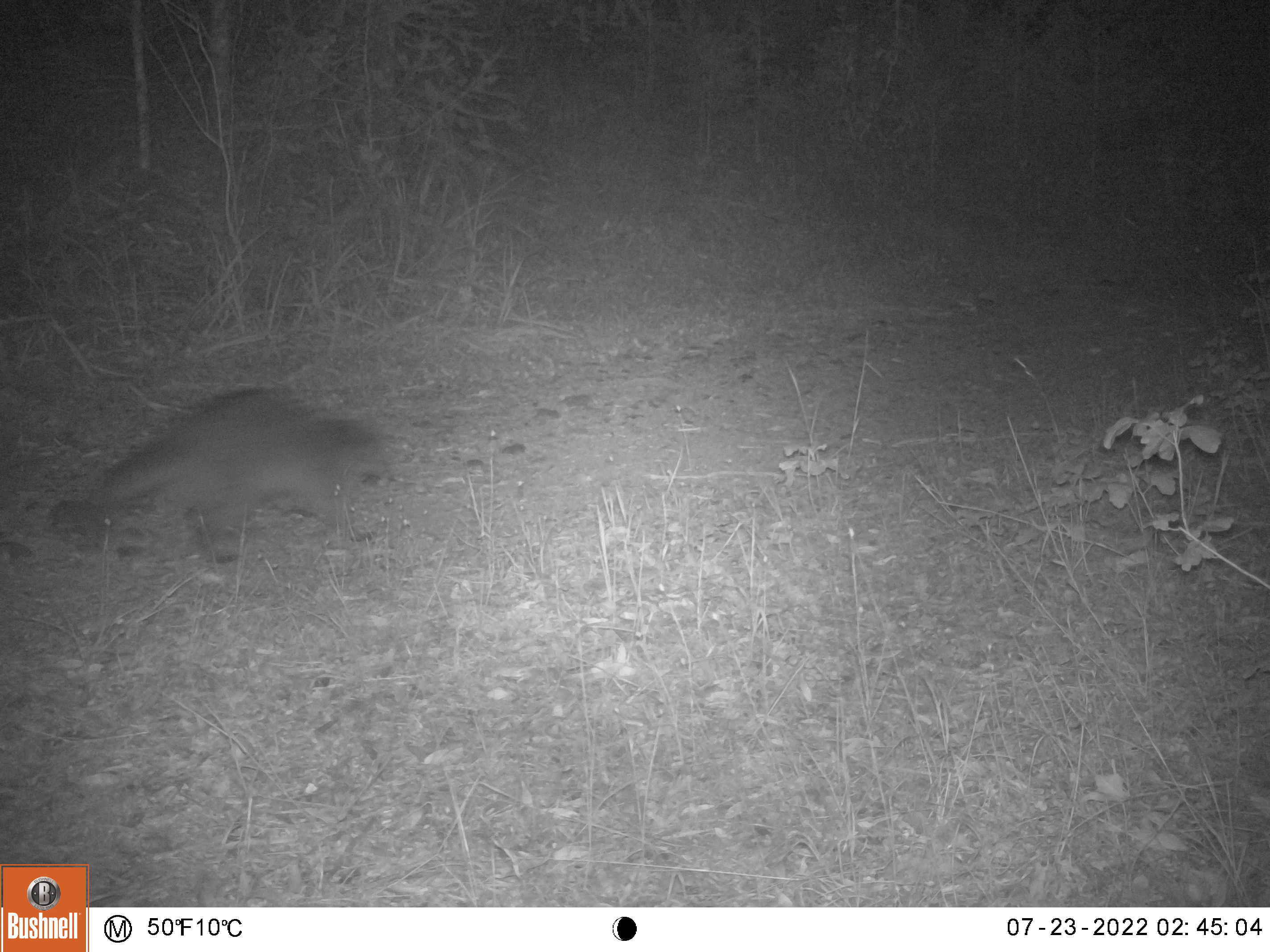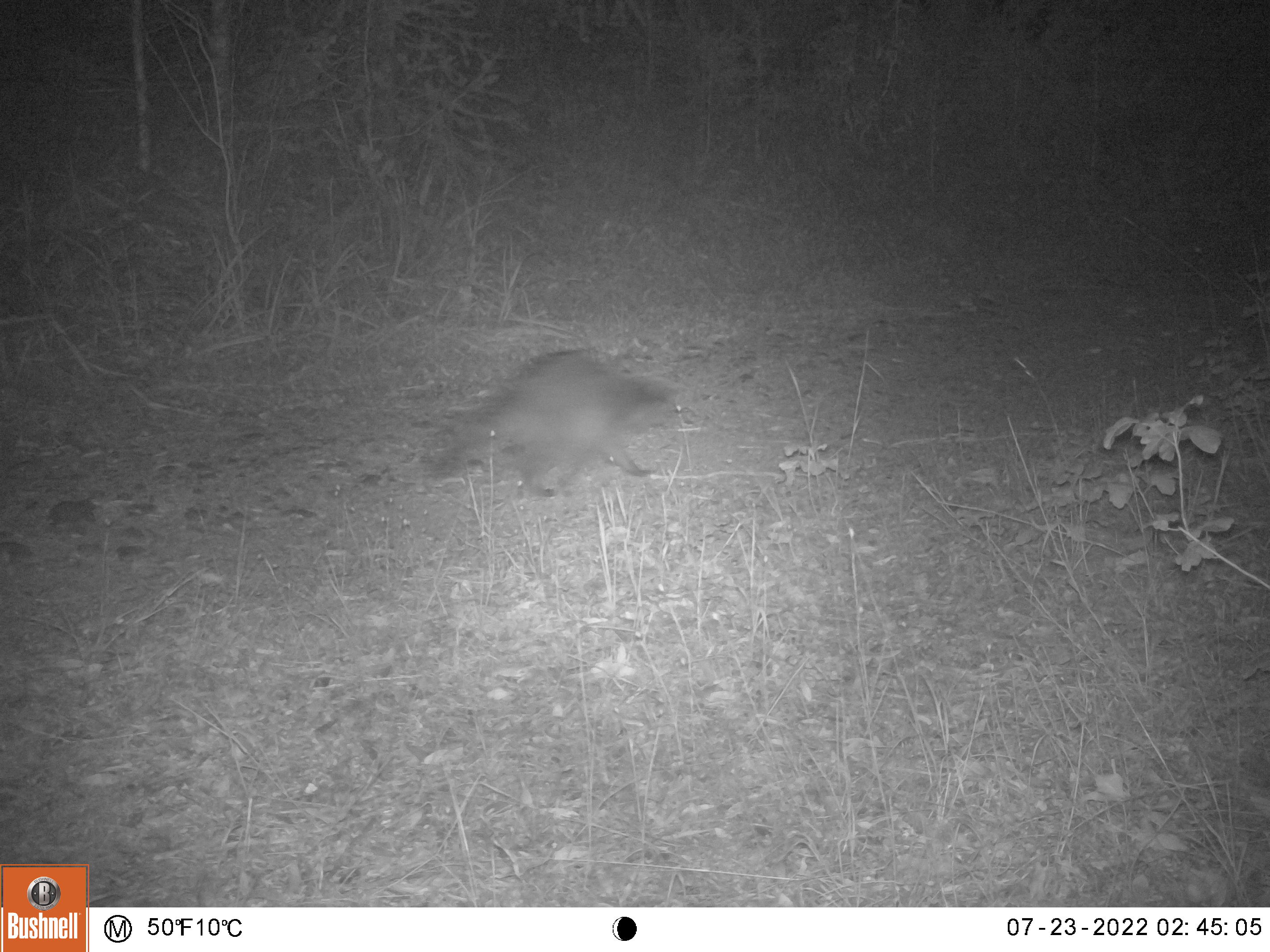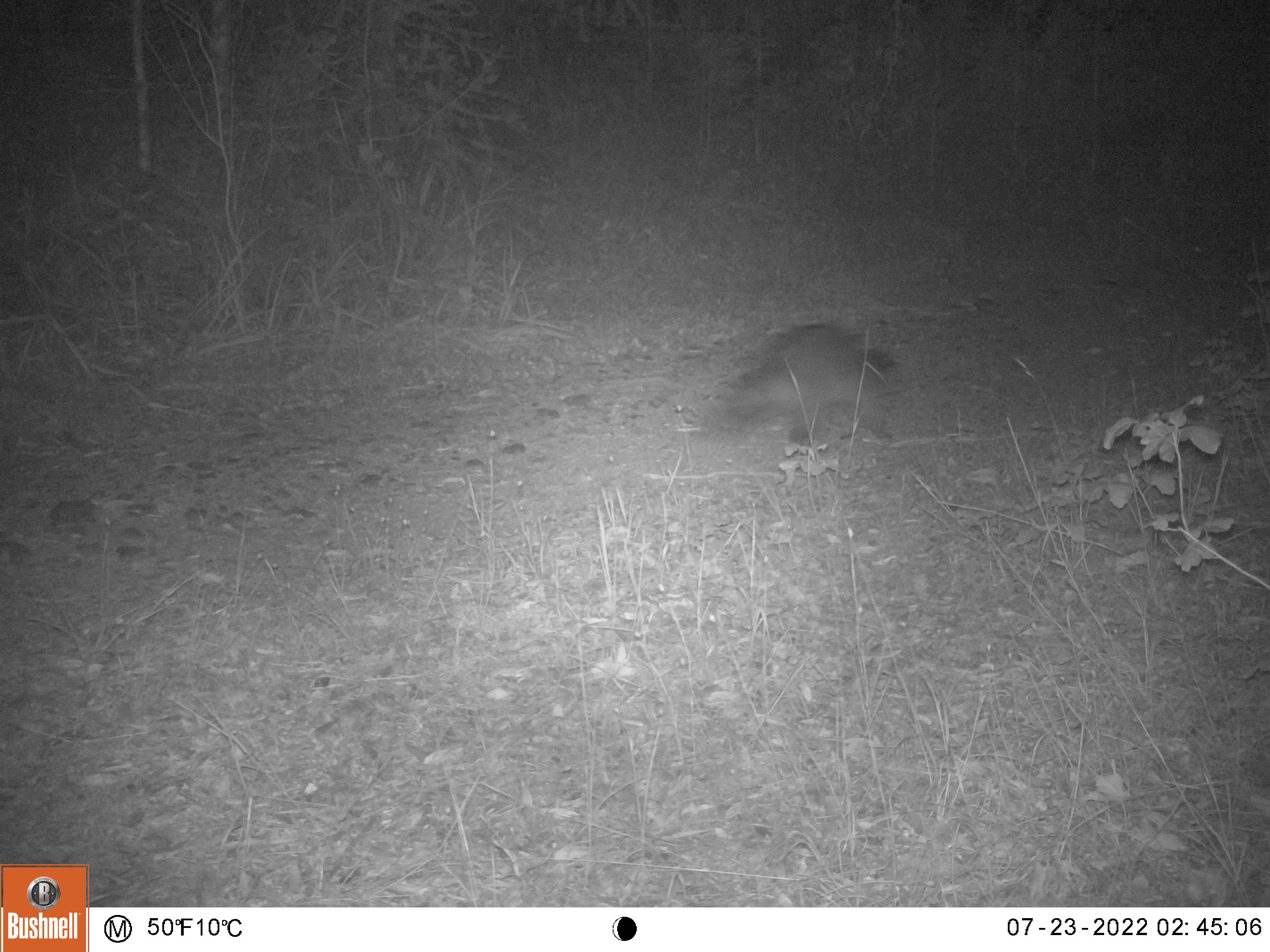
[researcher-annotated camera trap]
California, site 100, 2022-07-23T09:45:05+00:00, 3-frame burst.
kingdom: Animalia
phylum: Chordata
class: Mammalia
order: Carnivora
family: Procyonidae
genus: Procyon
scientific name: Procyon lotor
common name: raccoon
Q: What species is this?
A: Raccoon (Procyon lotor).